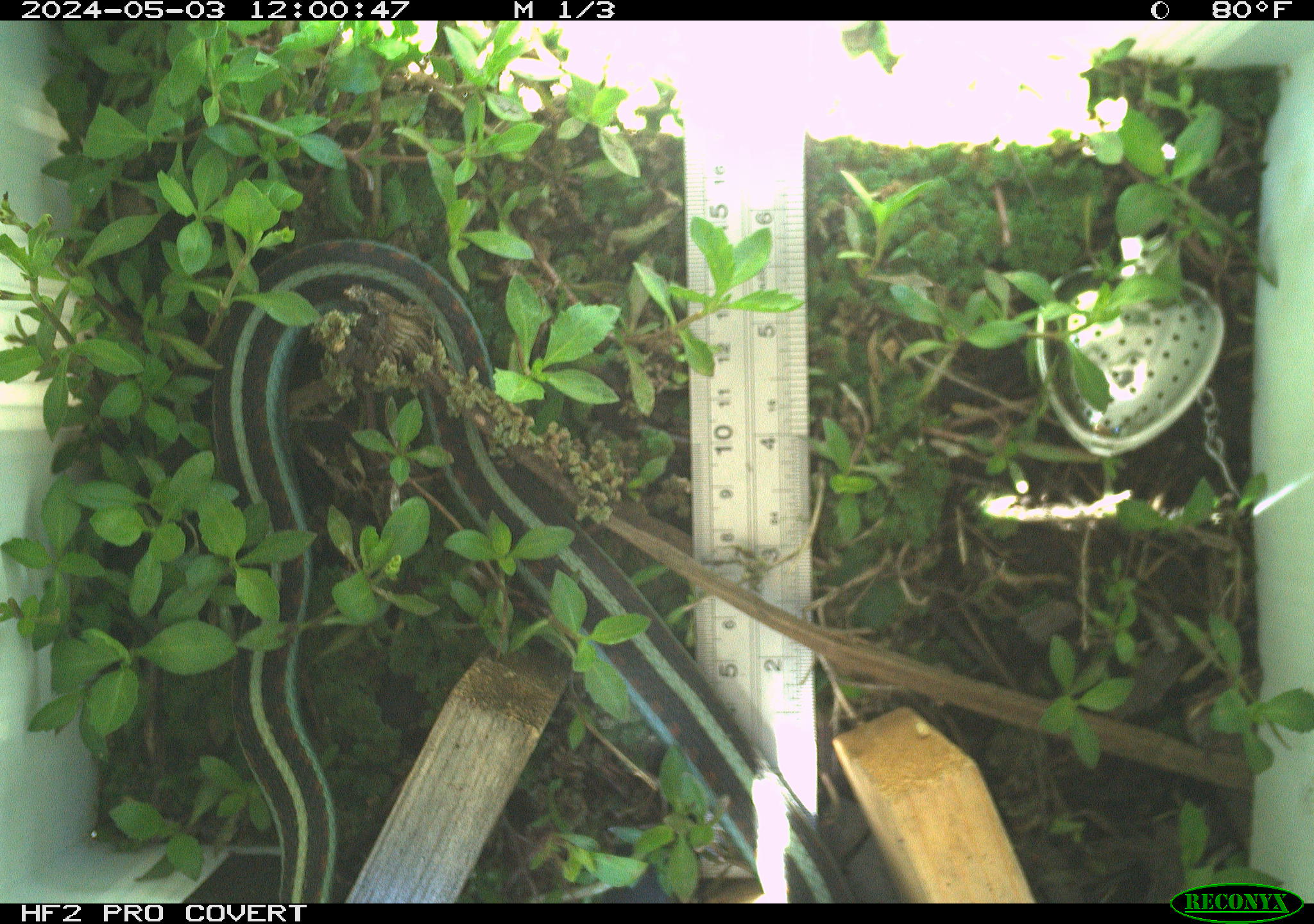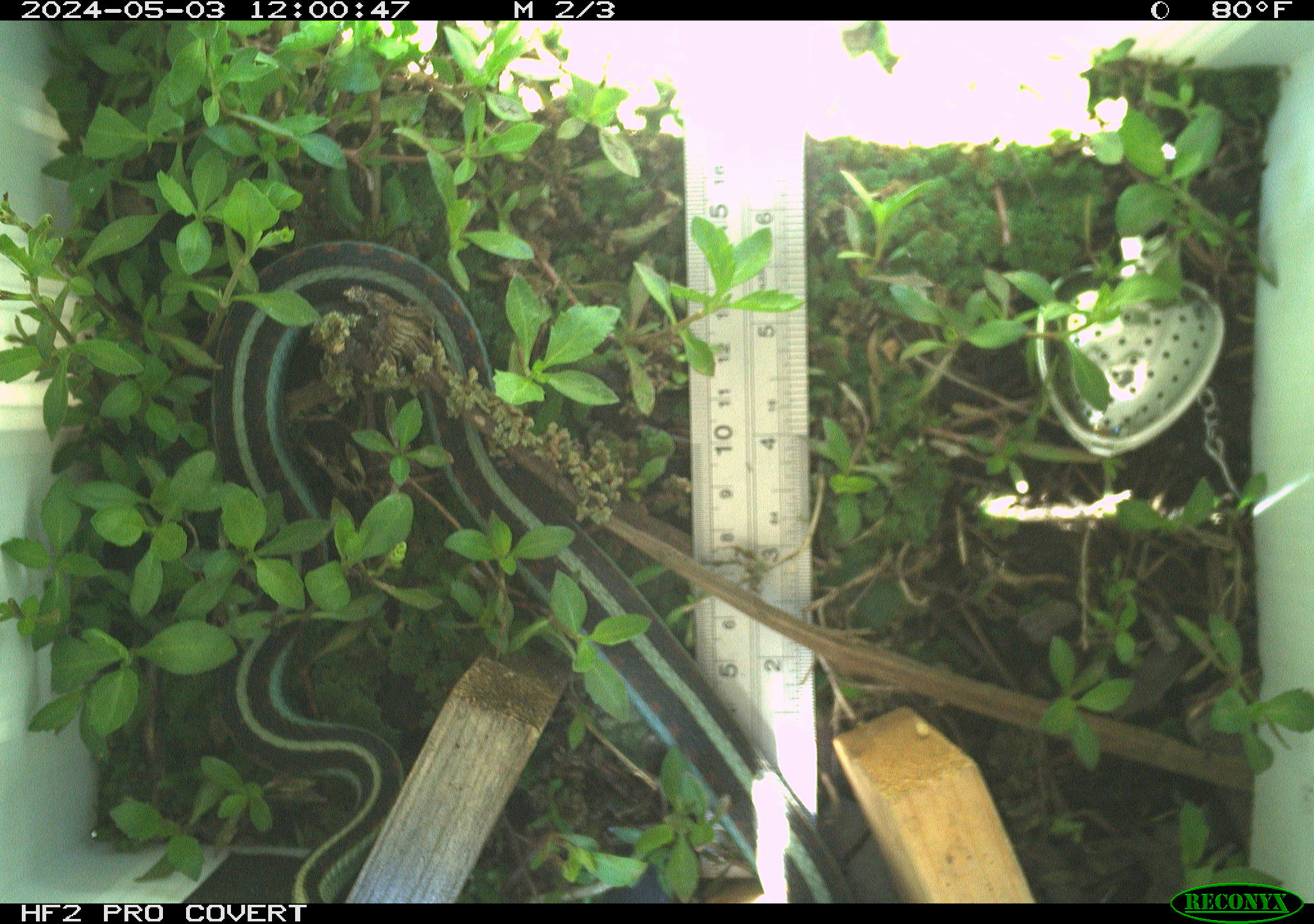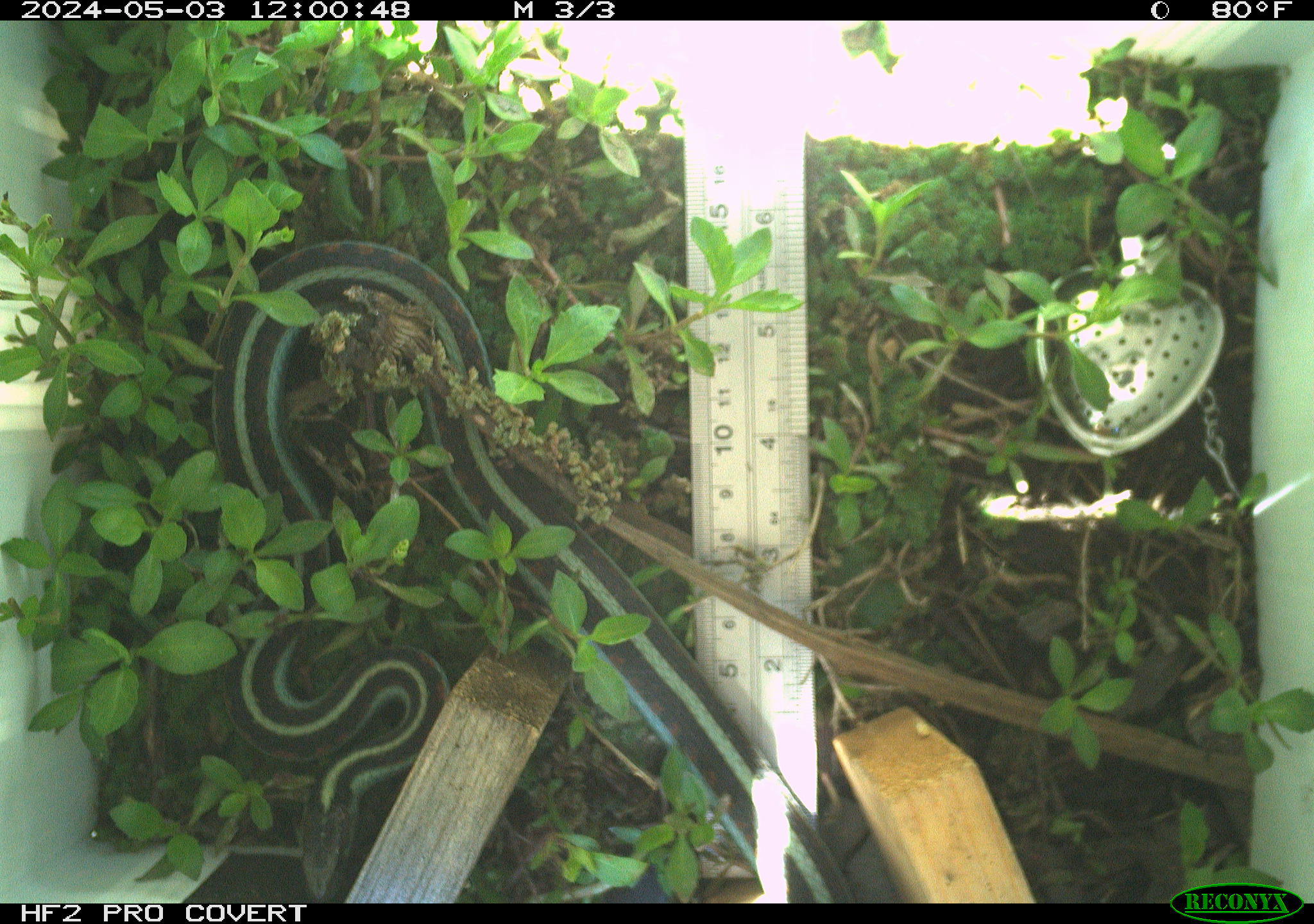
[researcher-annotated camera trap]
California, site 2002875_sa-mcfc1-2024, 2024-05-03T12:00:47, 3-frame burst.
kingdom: Animalia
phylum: Chordata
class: Reptilia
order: Squamata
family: Colubridae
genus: Thamnophis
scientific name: Thamnophis sirtalis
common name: common gartersnake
Common gartersnake (Thamnophis sirtalis).